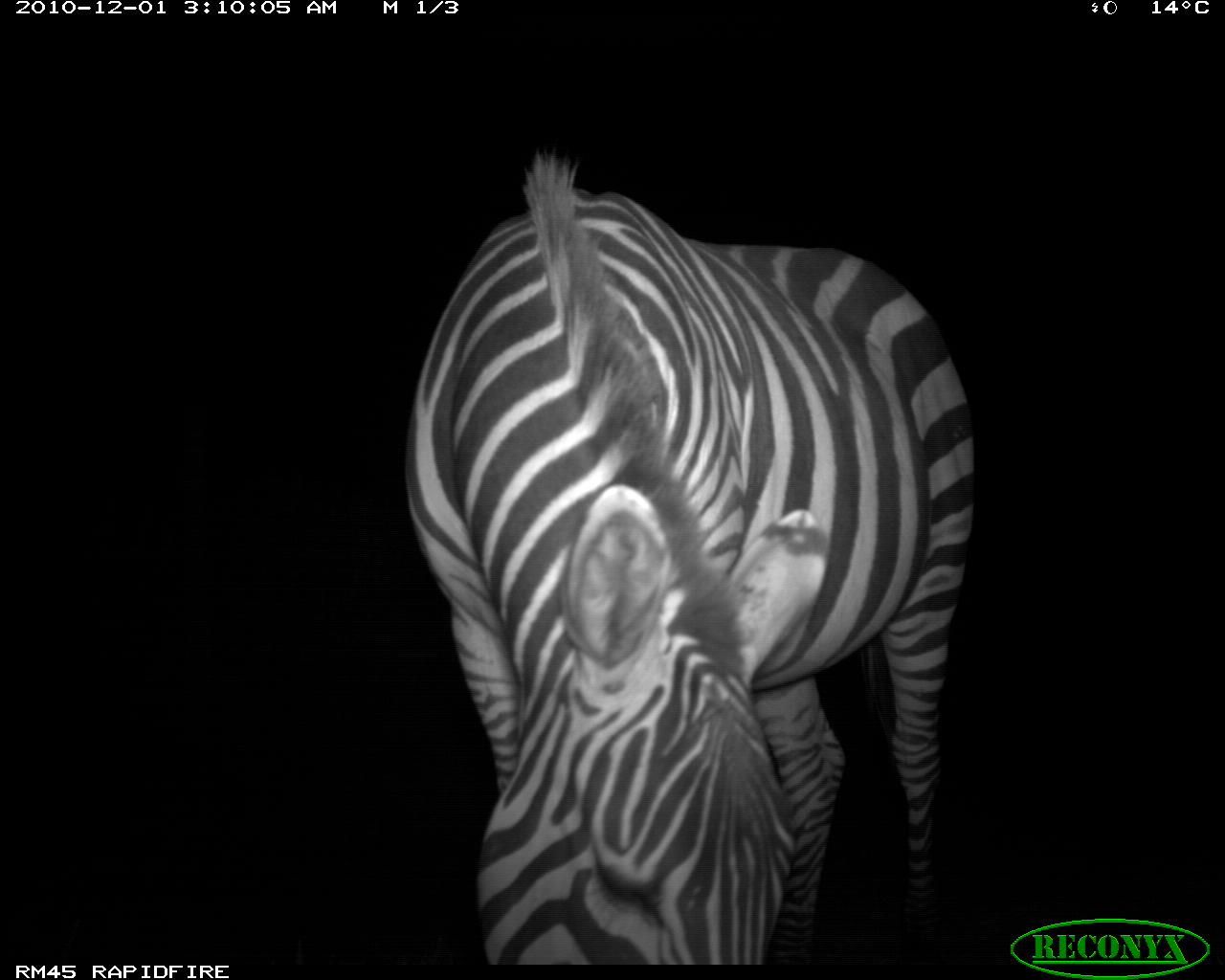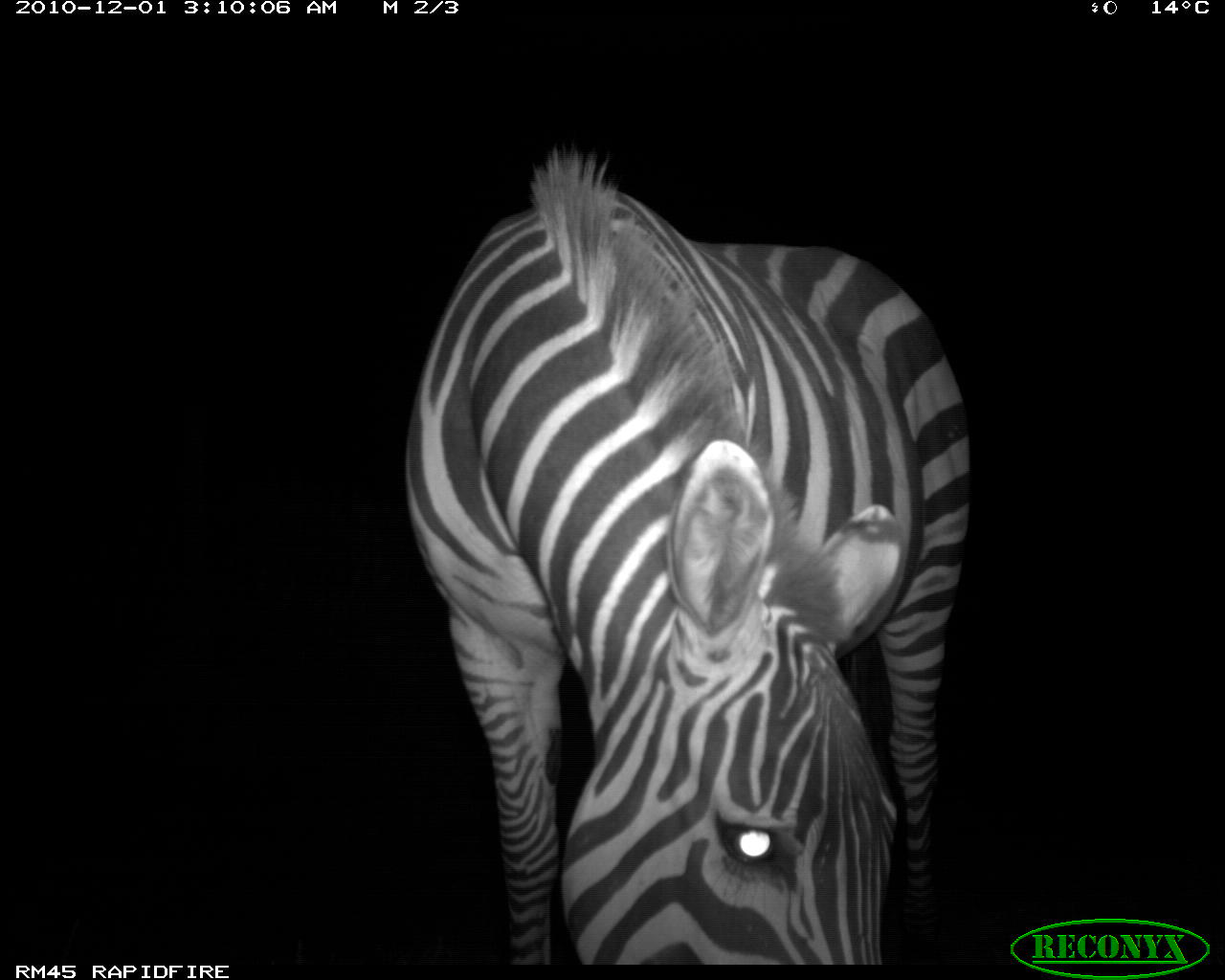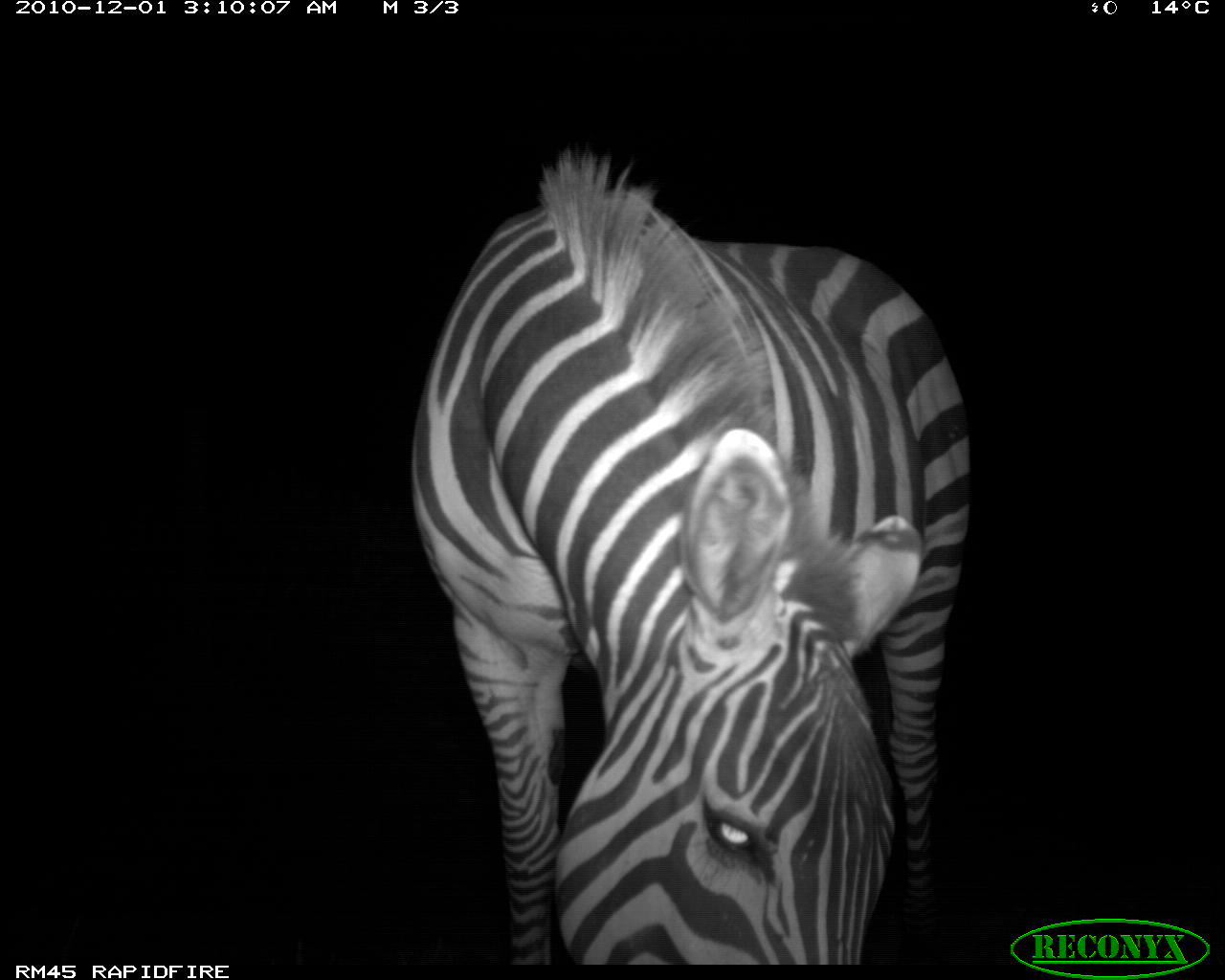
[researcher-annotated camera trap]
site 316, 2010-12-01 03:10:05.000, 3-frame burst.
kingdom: Animalia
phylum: Chordata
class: Mammalia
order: Perissodactyla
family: Equidae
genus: Equus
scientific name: Equus quagga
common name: plains zebra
Equus quagga (plains zebra), count 1.